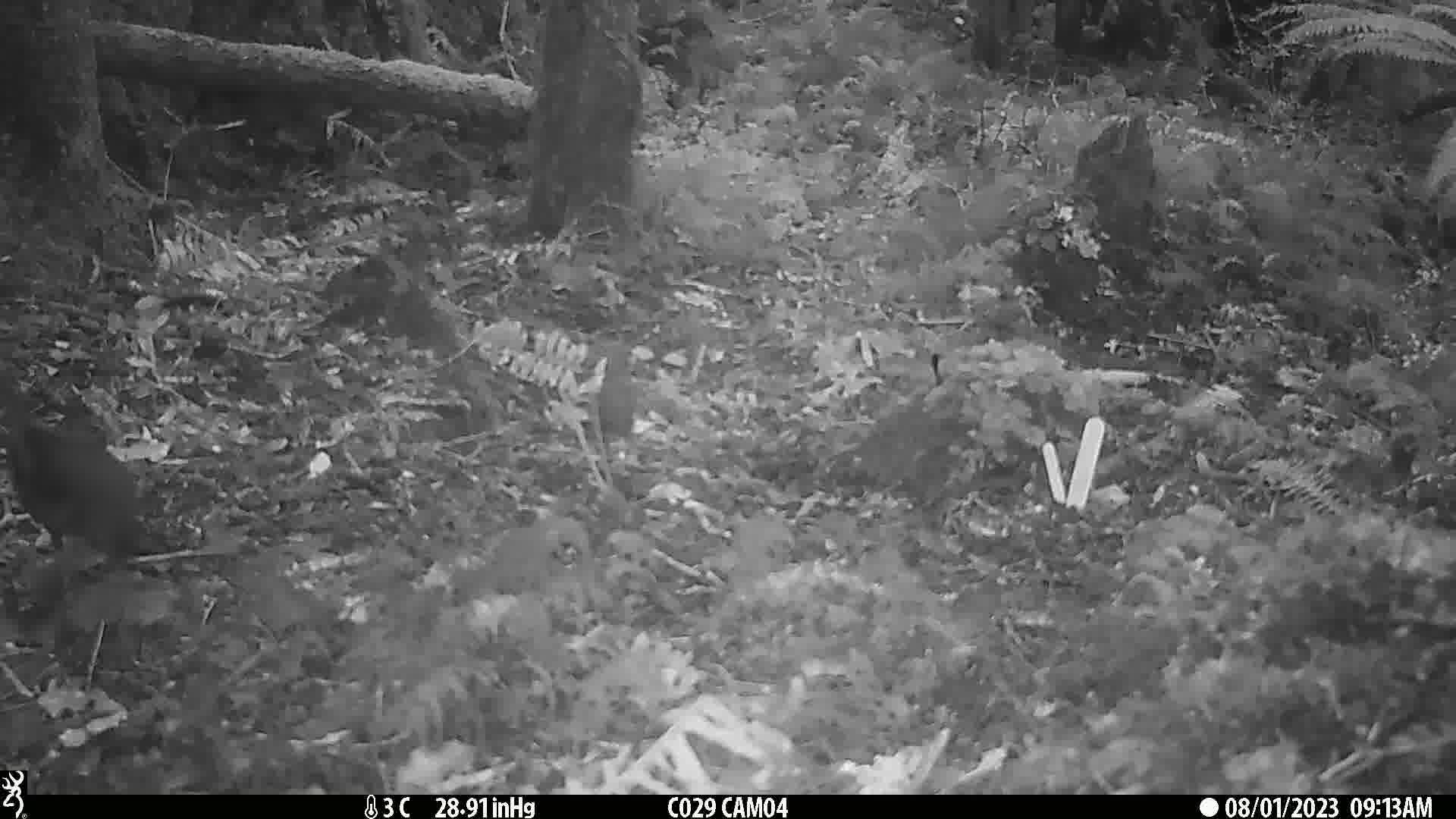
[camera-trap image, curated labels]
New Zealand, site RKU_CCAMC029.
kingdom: Animalia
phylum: Chordata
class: Aves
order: Passeriformes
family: Turdidae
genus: Turdus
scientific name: Turdus merula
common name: eurasian blackbird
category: blackbird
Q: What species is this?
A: Blackbird (eurasian blackbird) (Turdus merula).